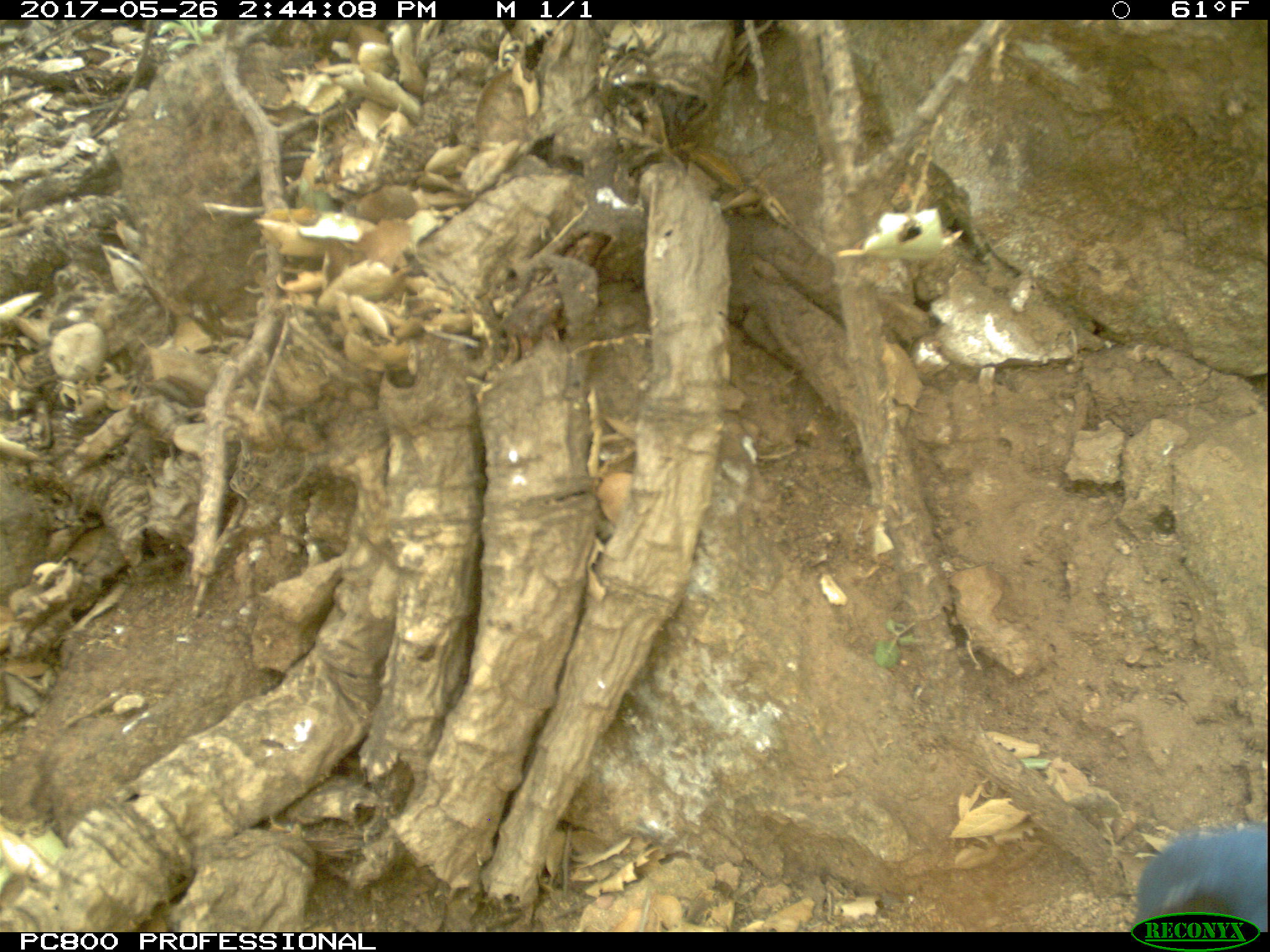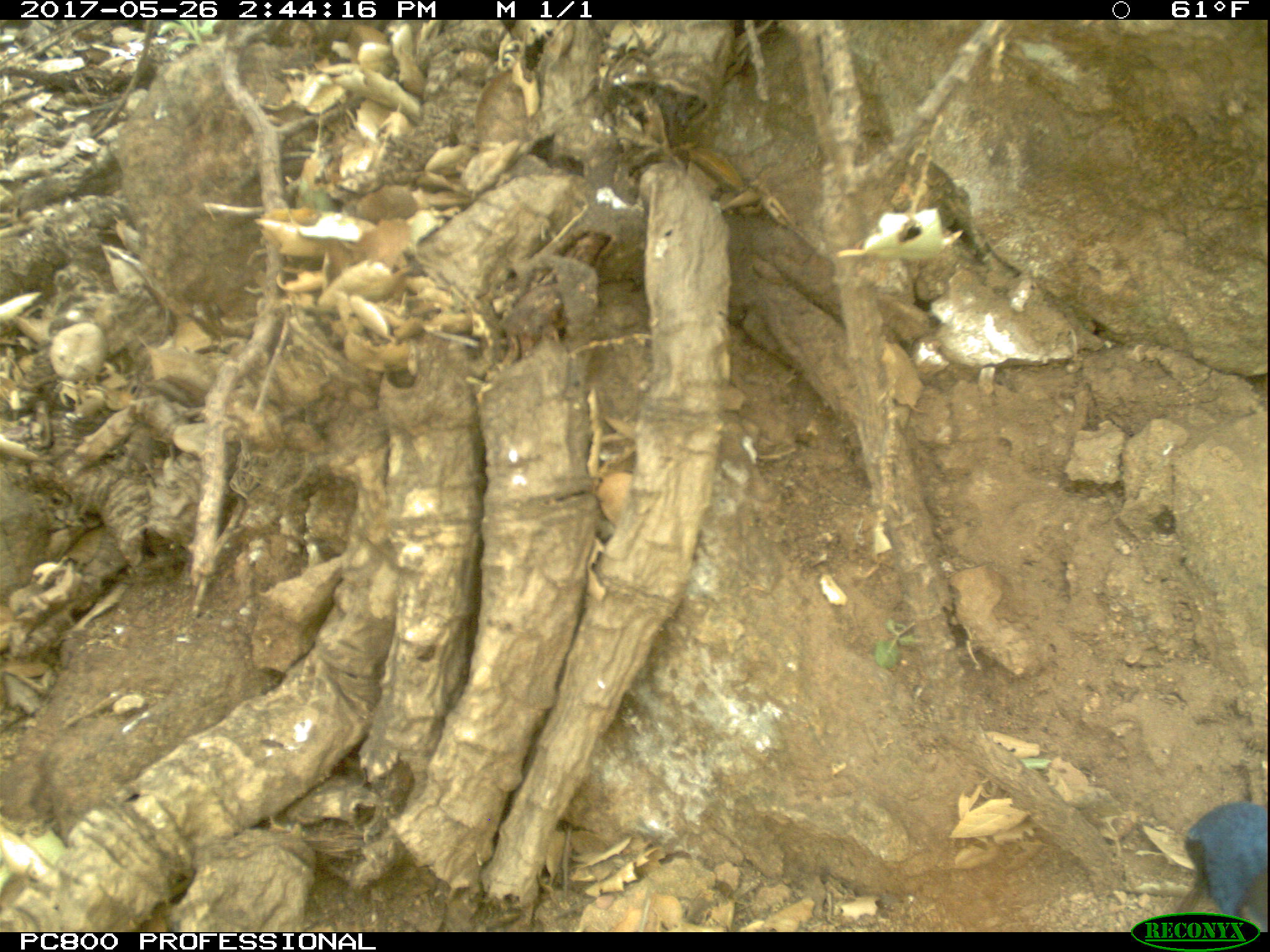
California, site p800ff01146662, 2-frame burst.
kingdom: Animalia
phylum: Chordata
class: Aves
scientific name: Aves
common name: bird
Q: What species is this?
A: Bird (Aves).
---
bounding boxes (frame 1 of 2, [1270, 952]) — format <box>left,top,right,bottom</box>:
bird: <box>1129,829,1269,931</box>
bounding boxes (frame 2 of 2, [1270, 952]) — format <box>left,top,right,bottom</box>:
bird: <box>1183,800,1269,931</box>